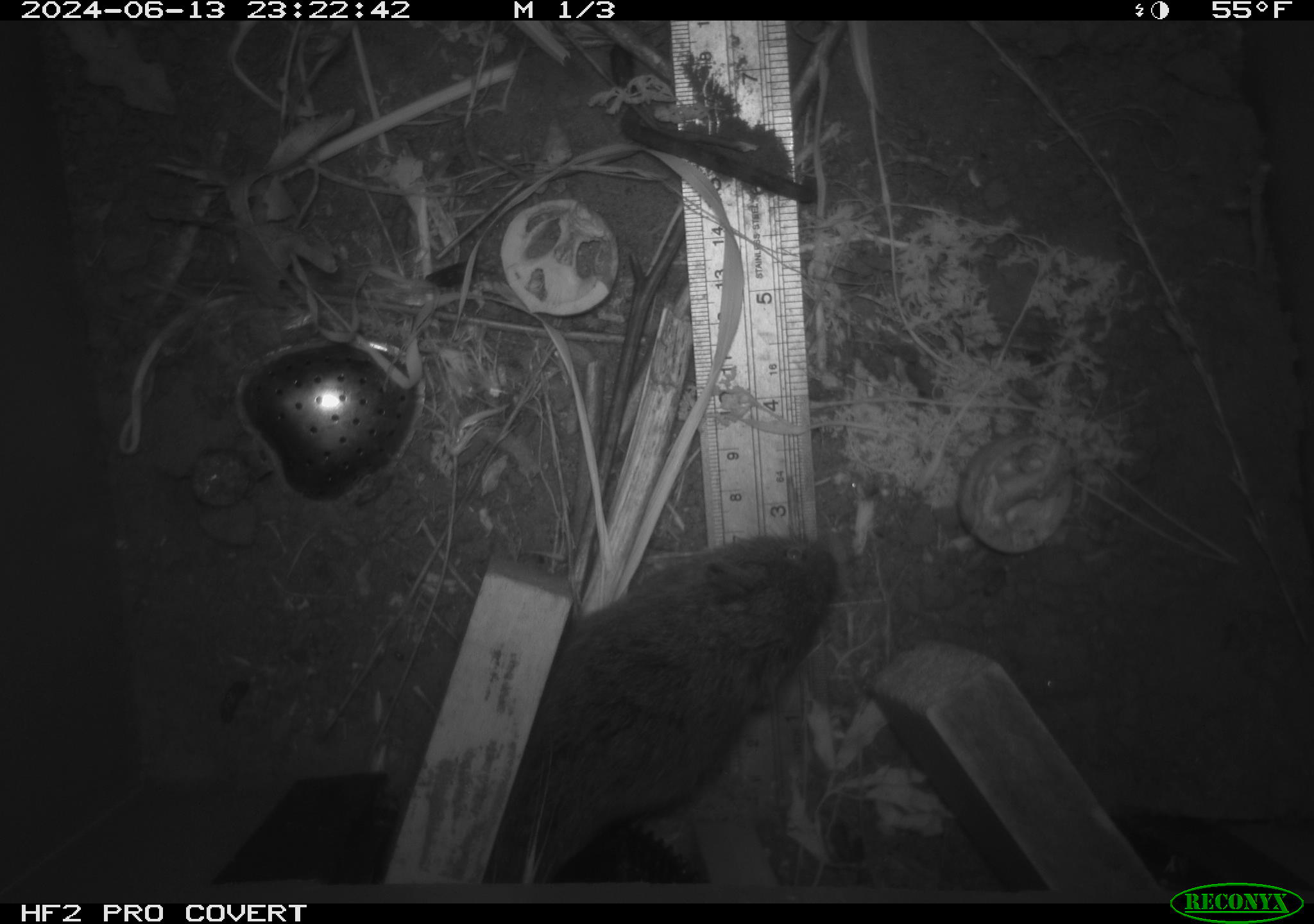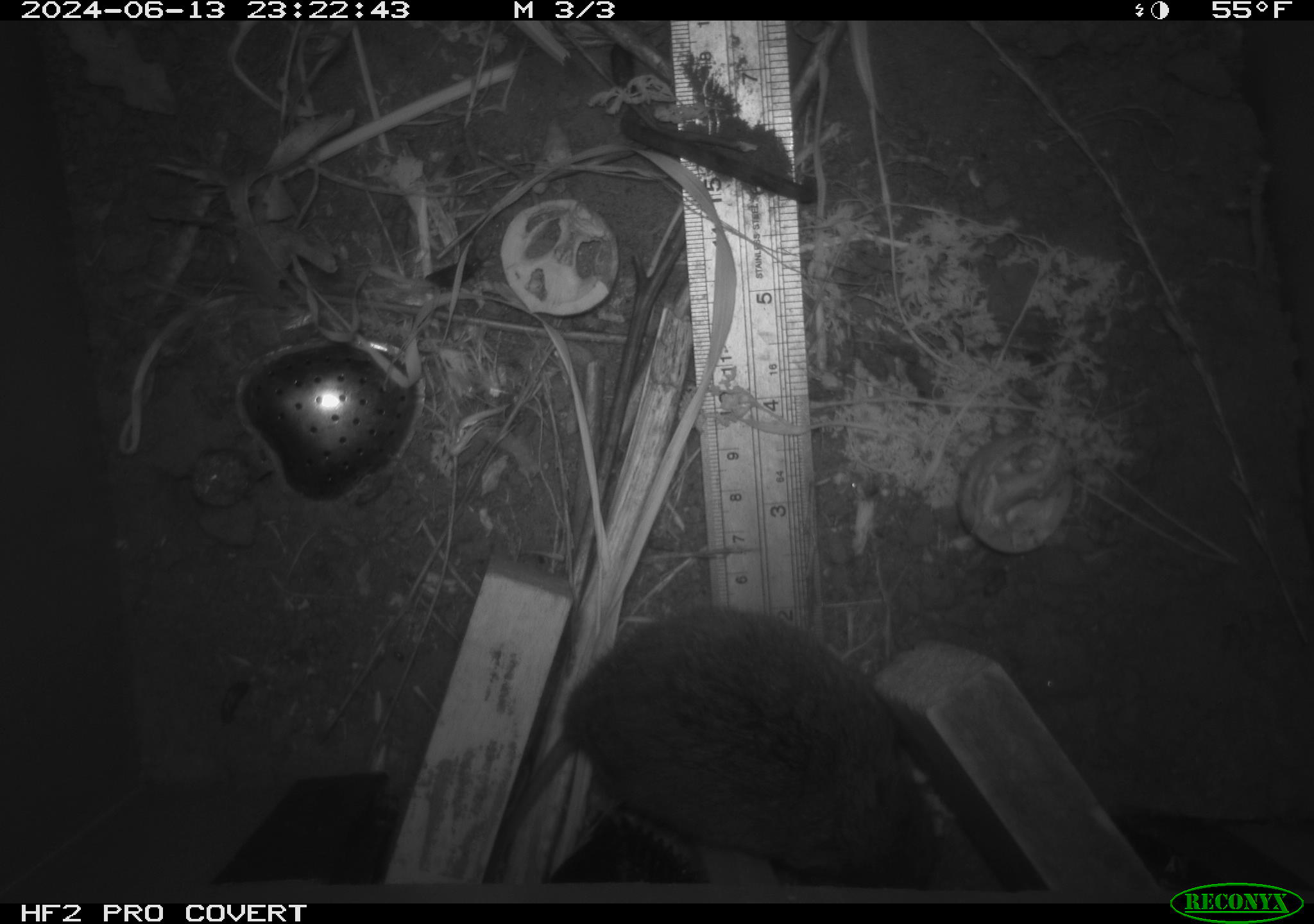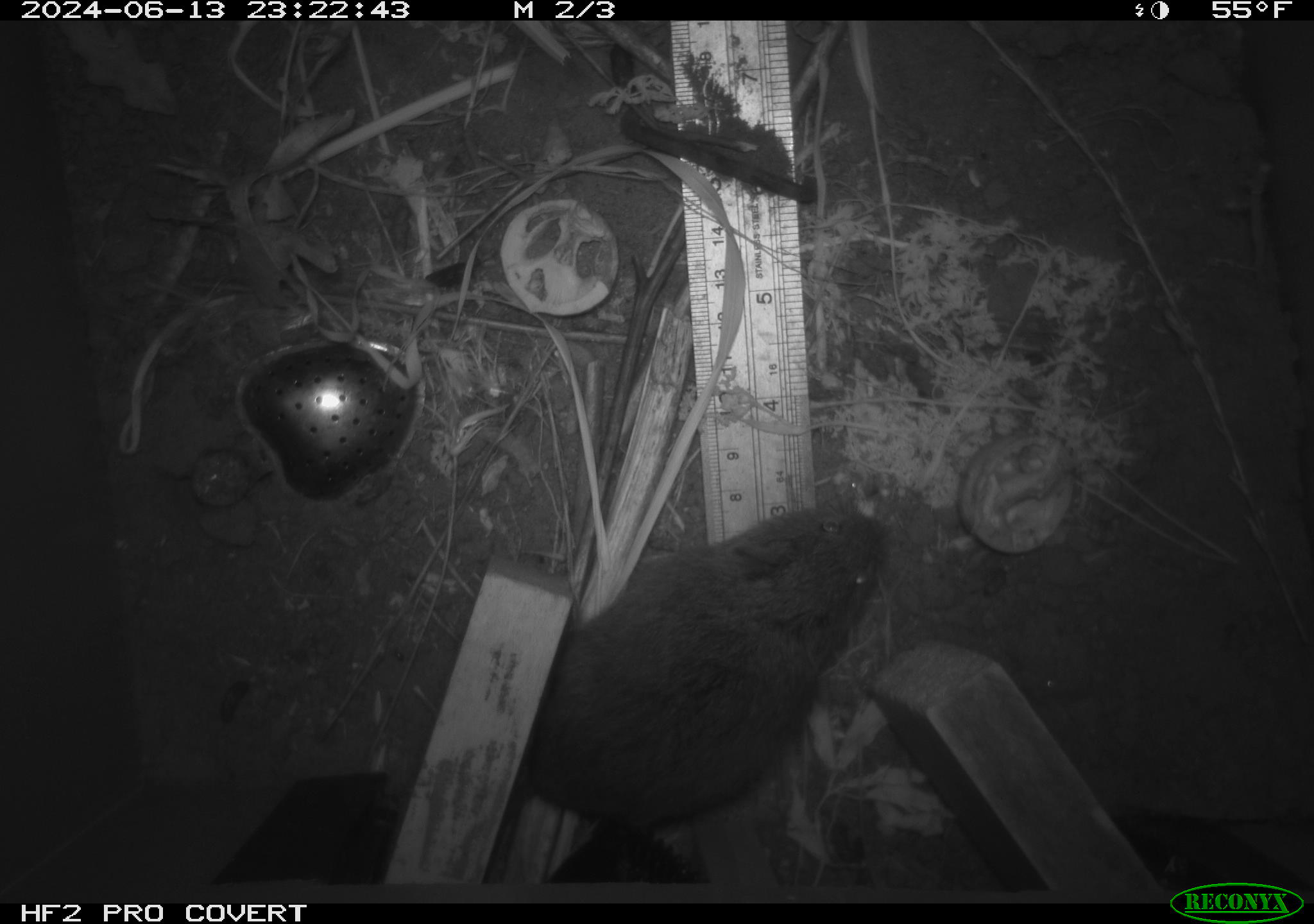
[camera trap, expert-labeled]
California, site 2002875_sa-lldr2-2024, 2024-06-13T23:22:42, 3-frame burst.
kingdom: Animalia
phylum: Chordata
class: Mammalia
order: Rodentia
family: Cricetidae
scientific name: Arvicolinae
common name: voles, lemmings, and muskrats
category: arvicolinae subfamily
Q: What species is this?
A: Arvicolinae subfamily (voles, lemmings, and muskrats) (Arvicolinae).